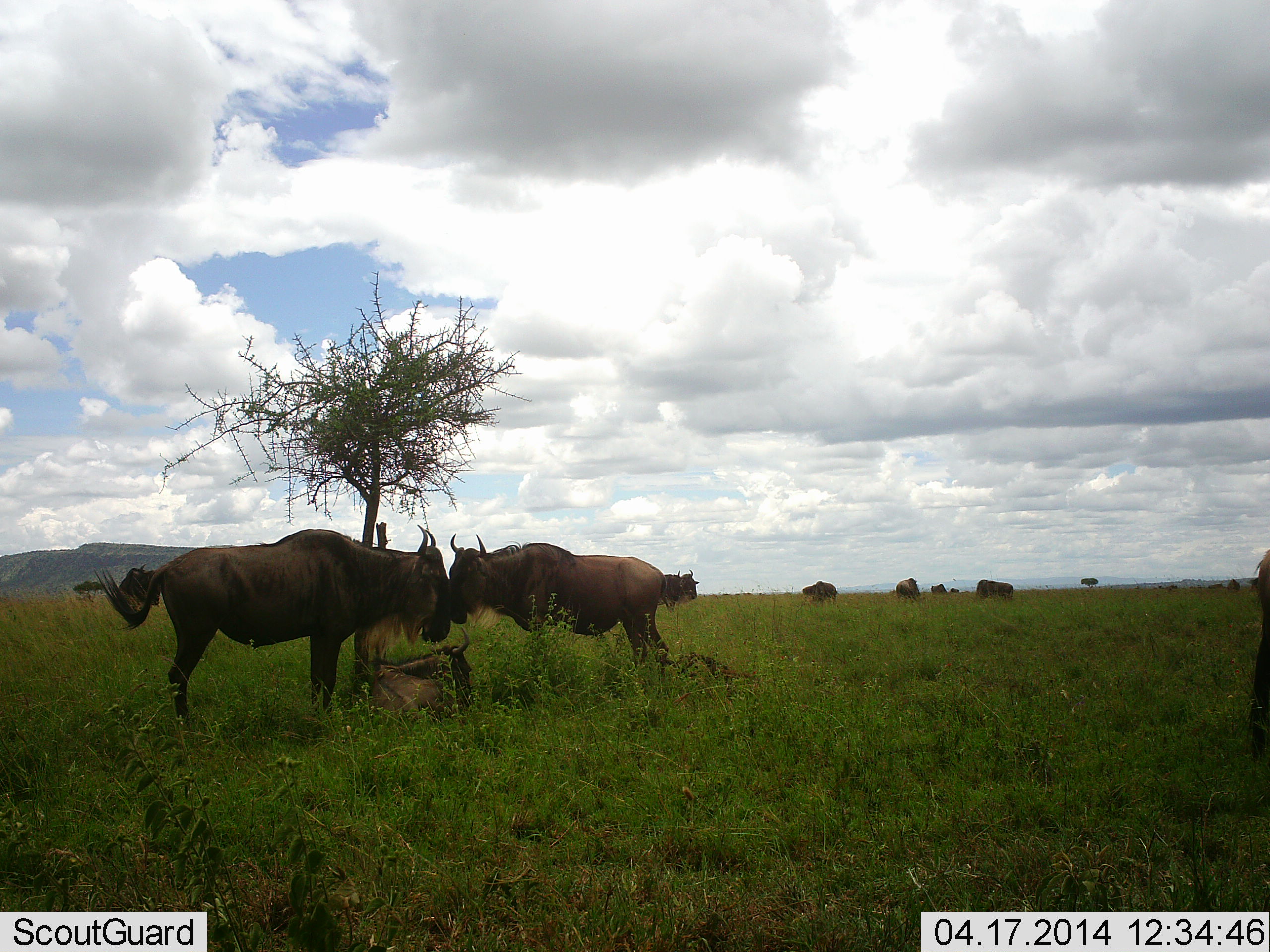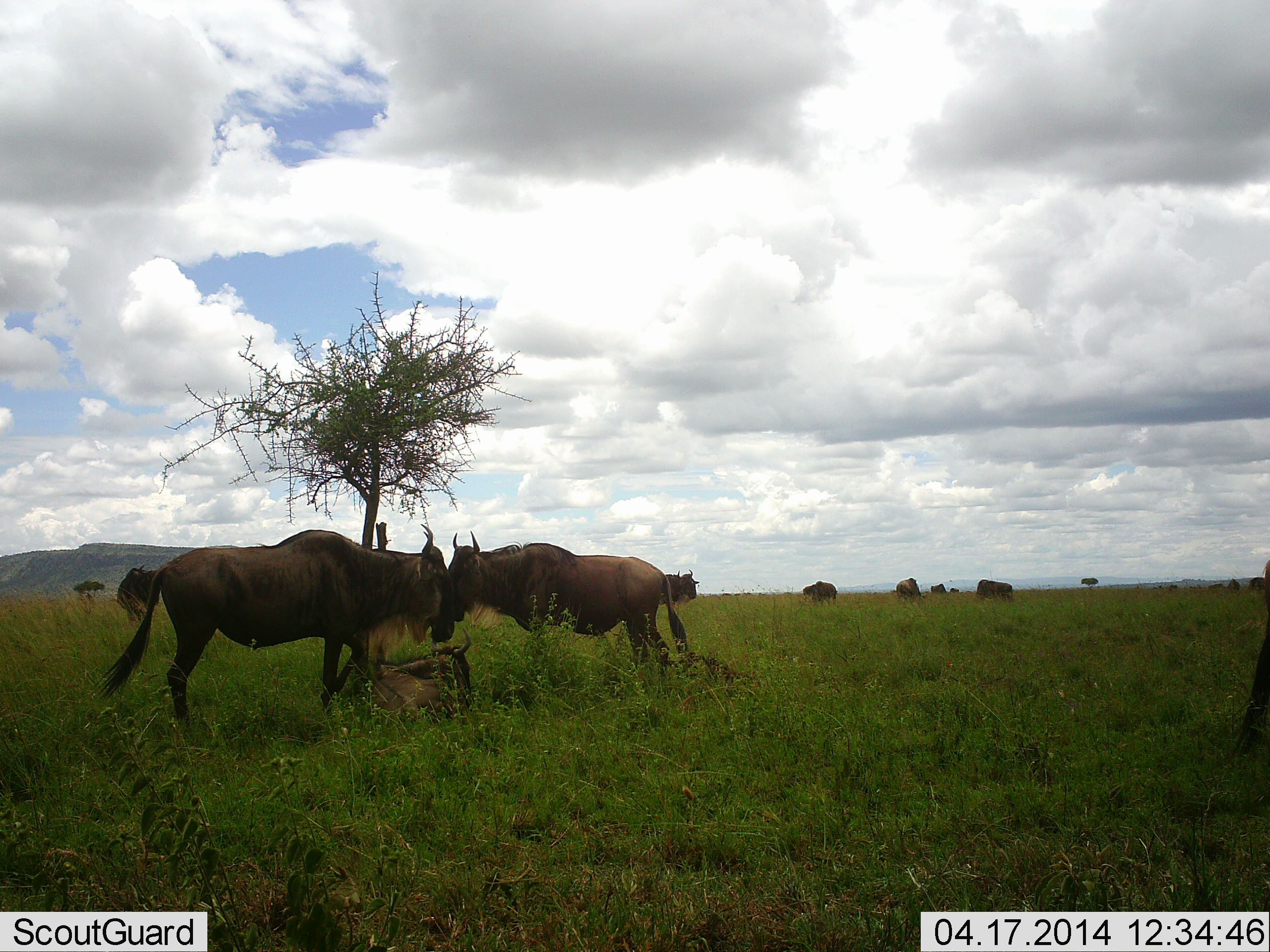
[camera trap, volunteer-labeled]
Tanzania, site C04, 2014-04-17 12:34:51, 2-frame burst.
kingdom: Animalia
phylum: Chordata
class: Mammalia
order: Artiodactyla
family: Bovidae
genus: Connochaetes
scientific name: Connochaetes taurinus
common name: blue wildebeest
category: wildebeest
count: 9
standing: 71%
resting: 55%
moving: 16%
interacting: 46%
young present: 11%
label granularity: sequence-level